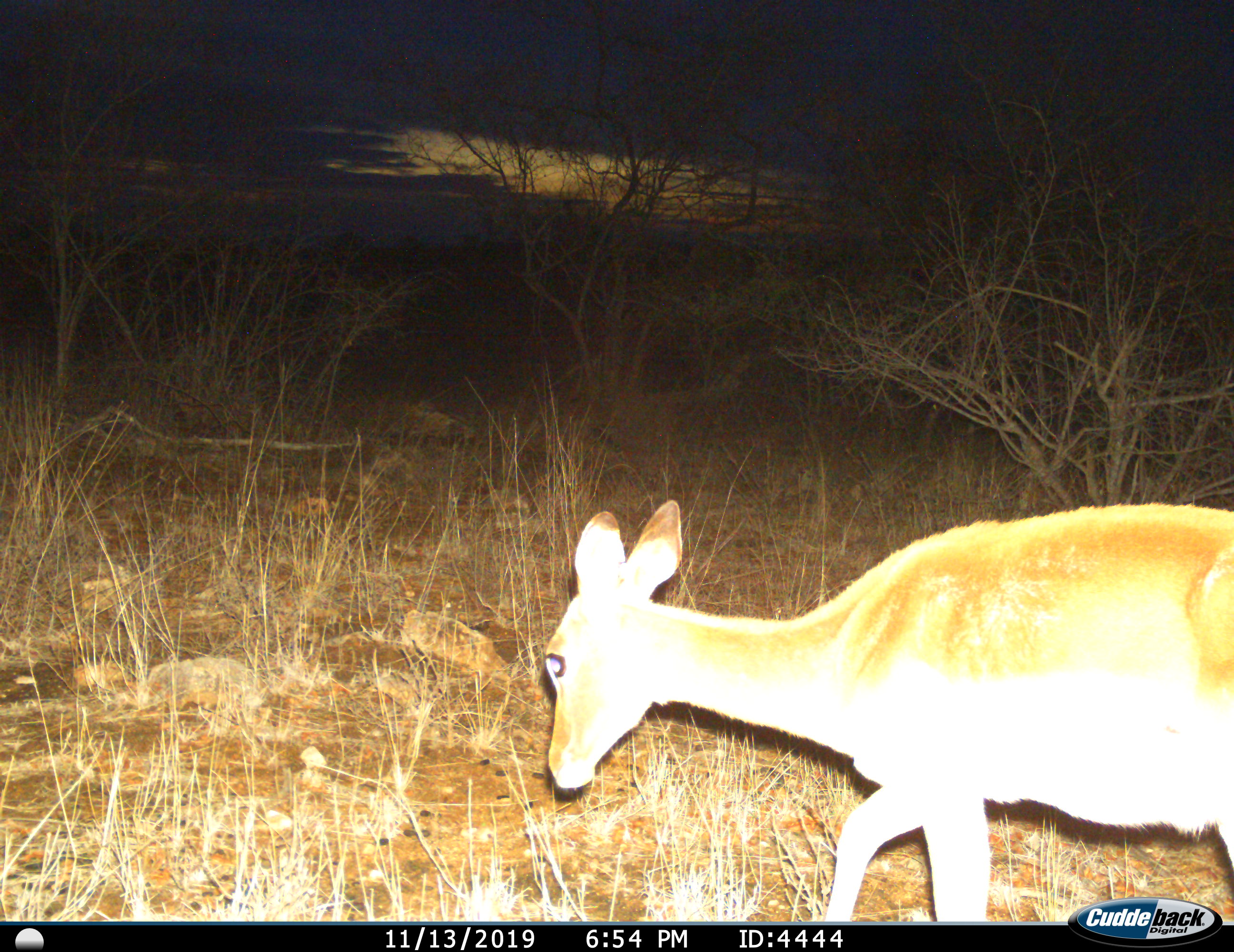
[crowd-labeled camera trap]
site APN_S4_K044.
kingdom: Animalia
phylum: Chordata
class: Mammalia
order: Artiodactyla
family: Bovidae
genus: Aepyceros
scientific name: Aepyceros melampus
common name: impala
Impala (Aepyceros melampus), count 1. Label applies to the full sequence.